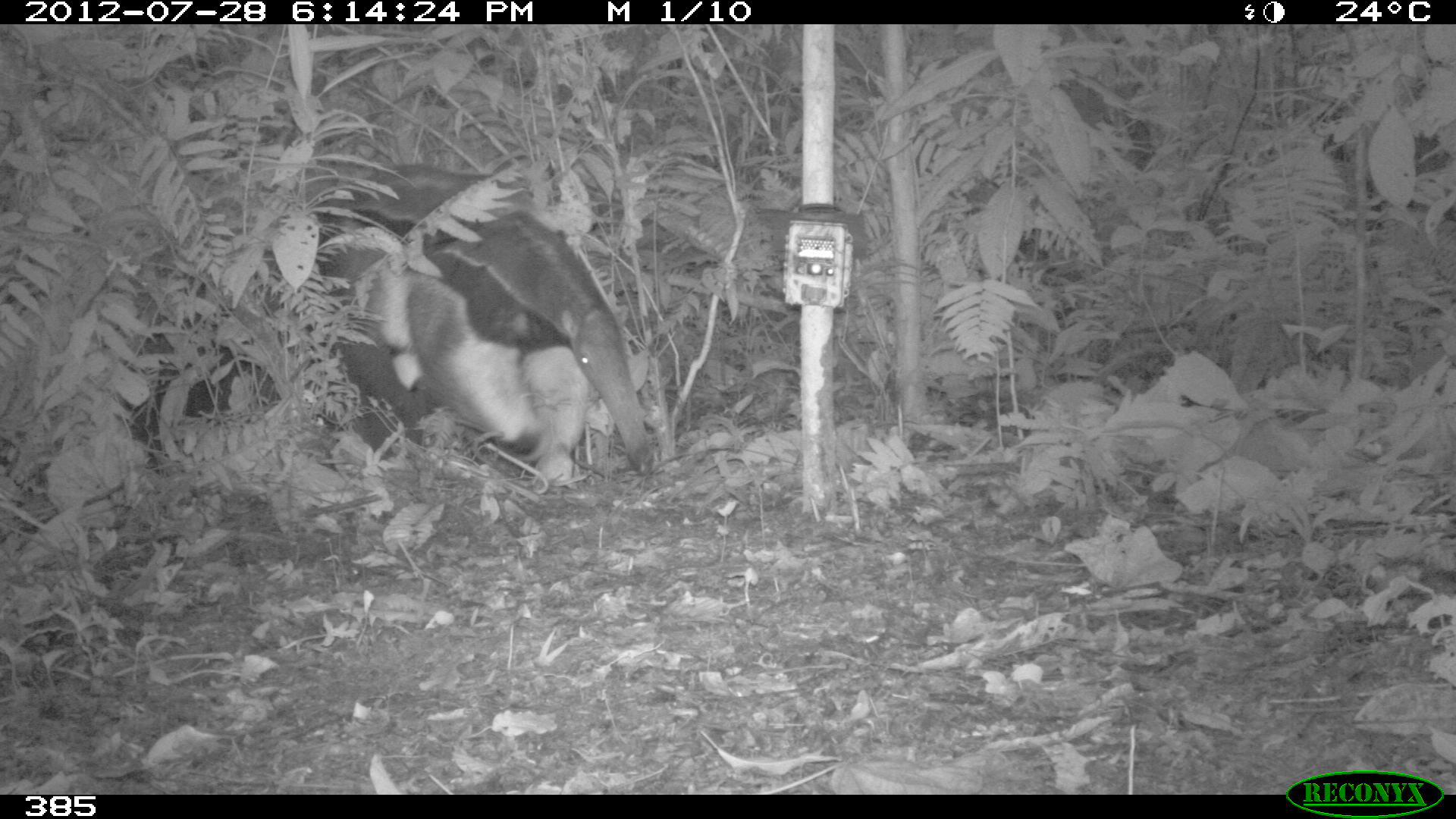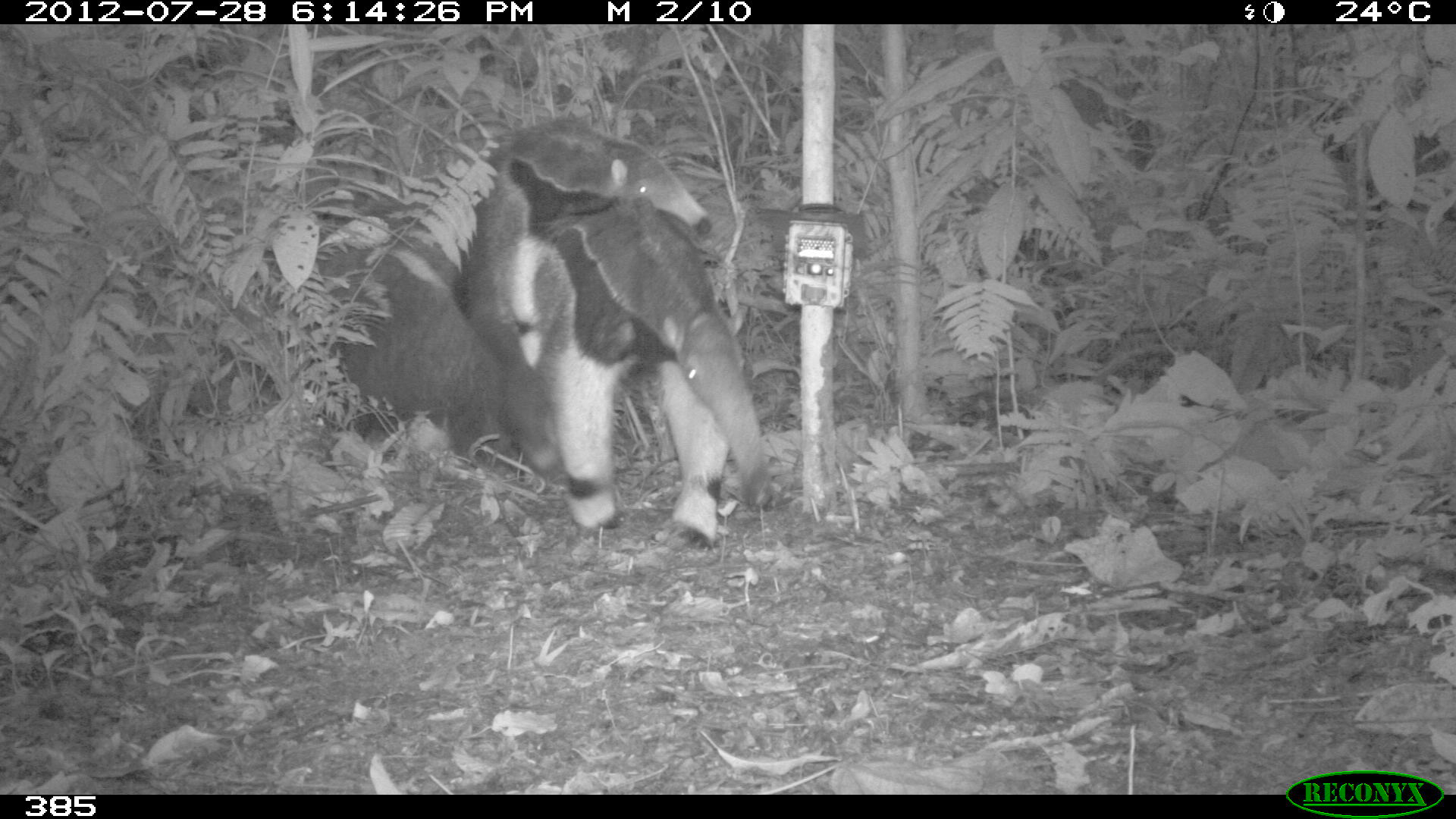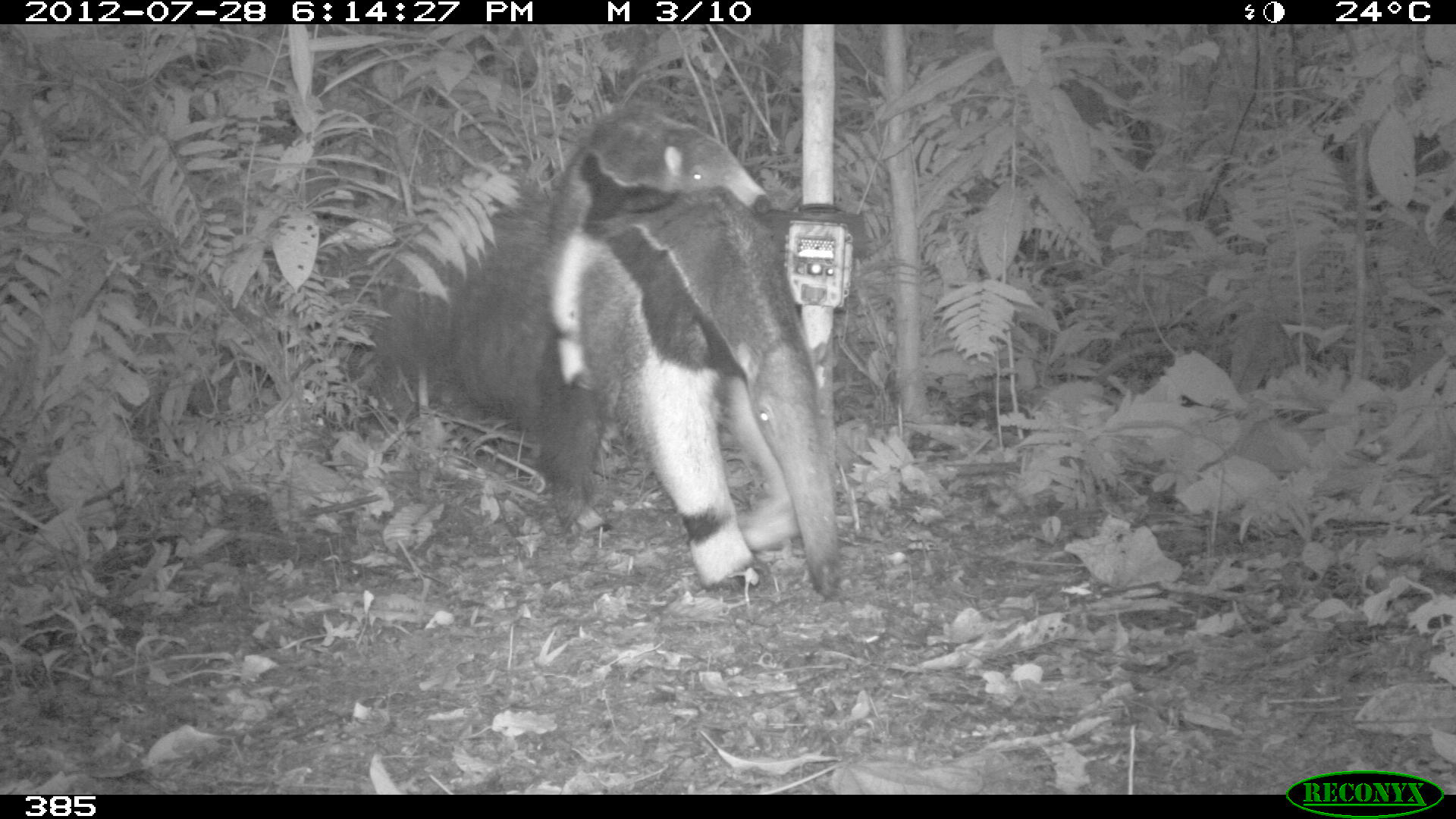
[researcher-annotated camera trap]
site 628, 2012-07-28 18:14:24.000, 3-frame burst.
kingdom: Animalia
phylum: Chordata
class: Mammalia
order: Pilosa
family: Myrmecophagidae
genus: Myrmecophaga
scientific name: Myrmecophaga tridactyla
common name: giant anteater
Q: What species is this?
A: Myrmecophaga tridactyla (giant anteater).